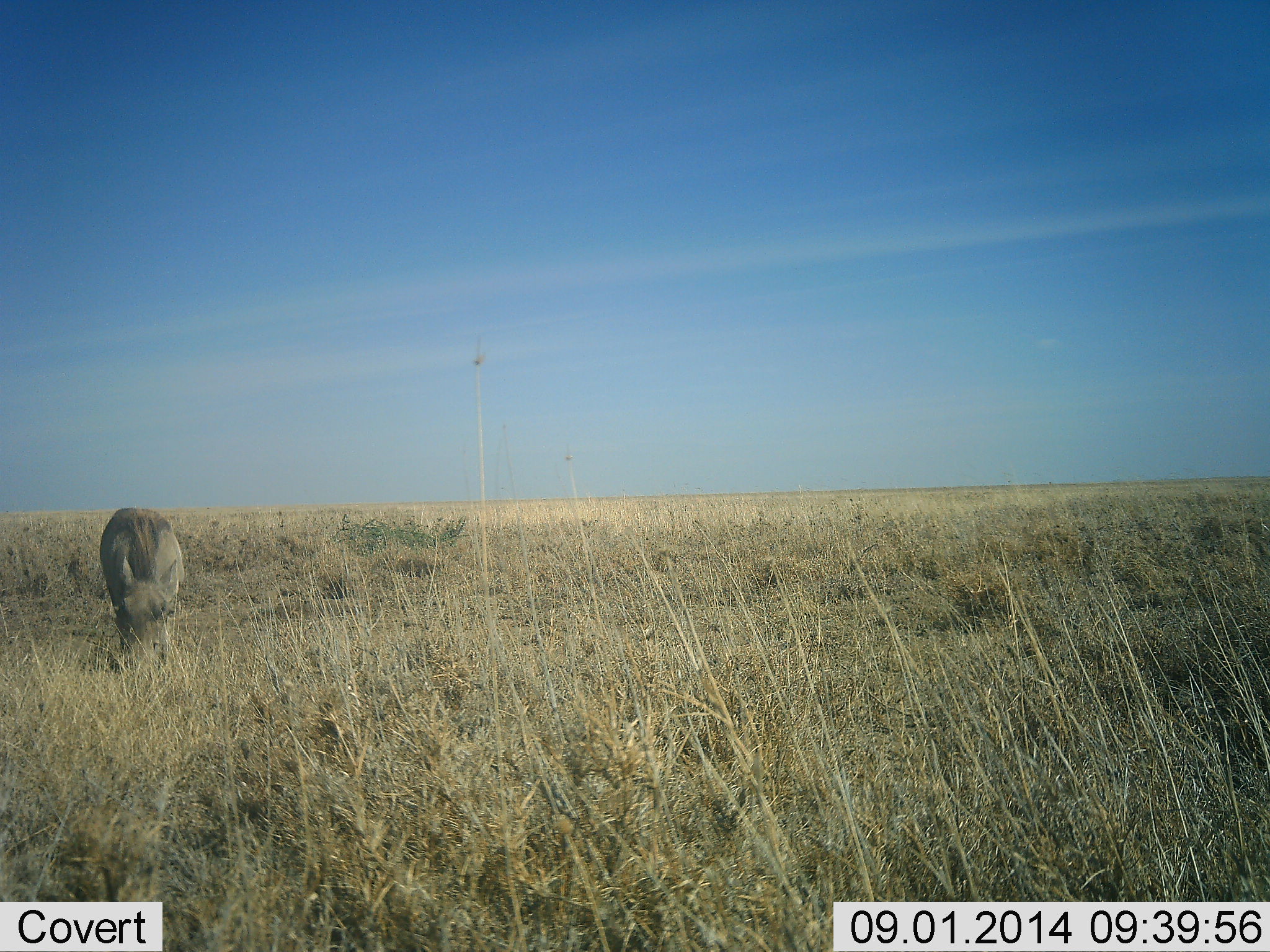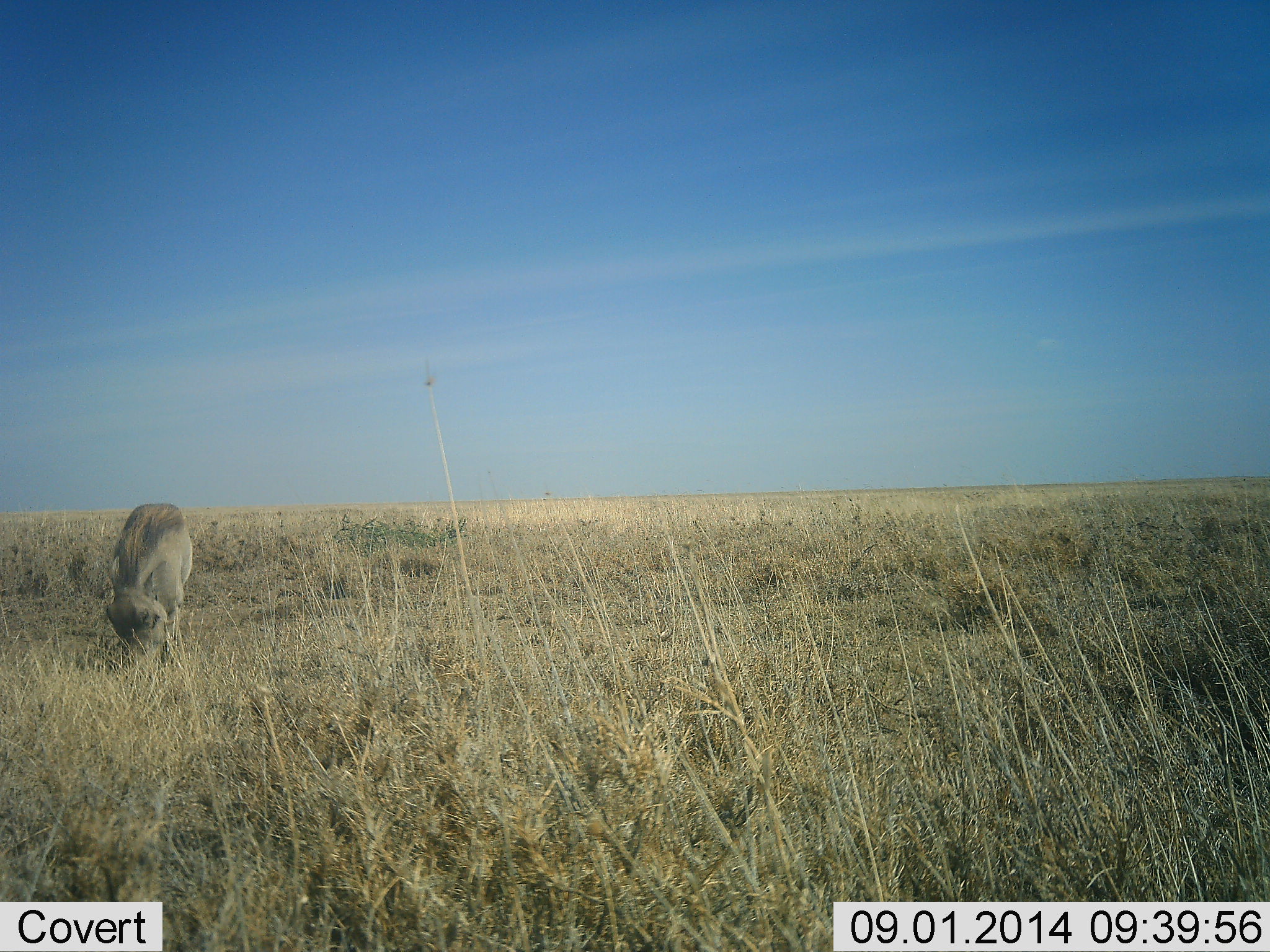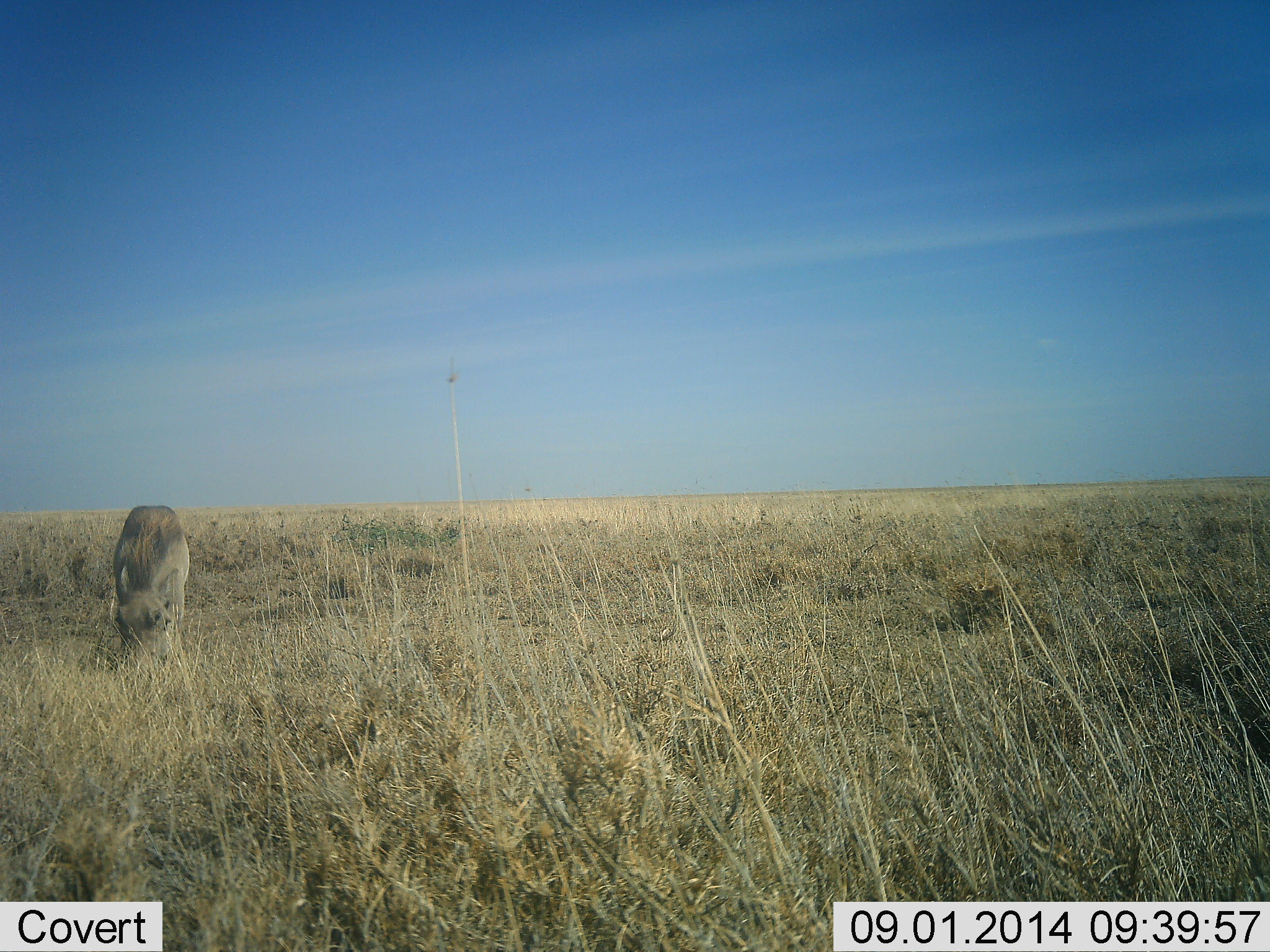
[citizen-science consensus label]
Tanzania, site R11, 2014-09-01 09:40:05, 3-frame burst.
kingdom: Animalia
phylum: Chordata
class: Mammalia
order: Artiodactyla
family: Suidae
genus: Phacochoerus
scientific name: Phacochoerus africanus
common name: warthog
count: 1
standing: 10%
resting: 0%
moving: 0%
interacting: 0%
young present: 0%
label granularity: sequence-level